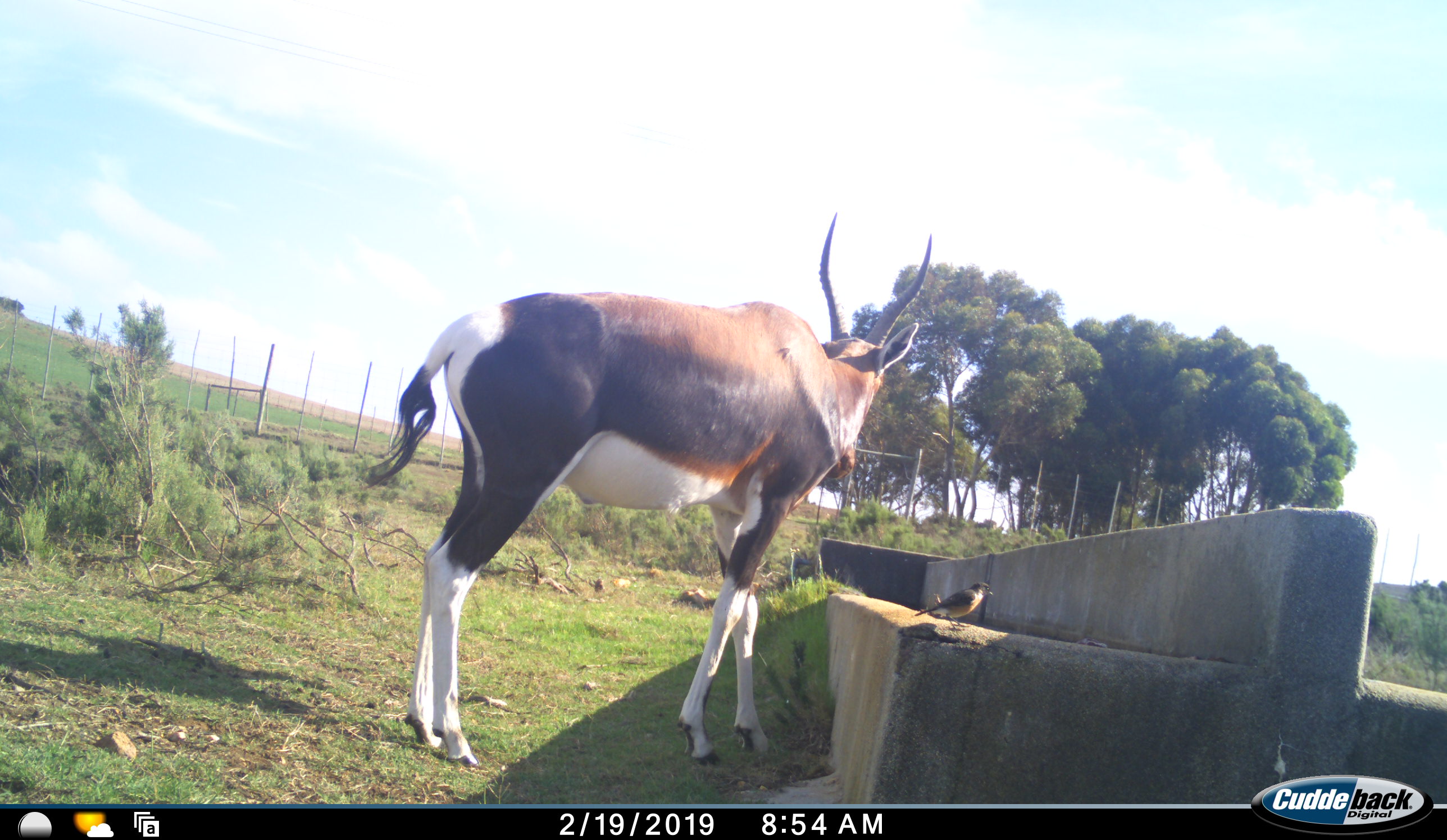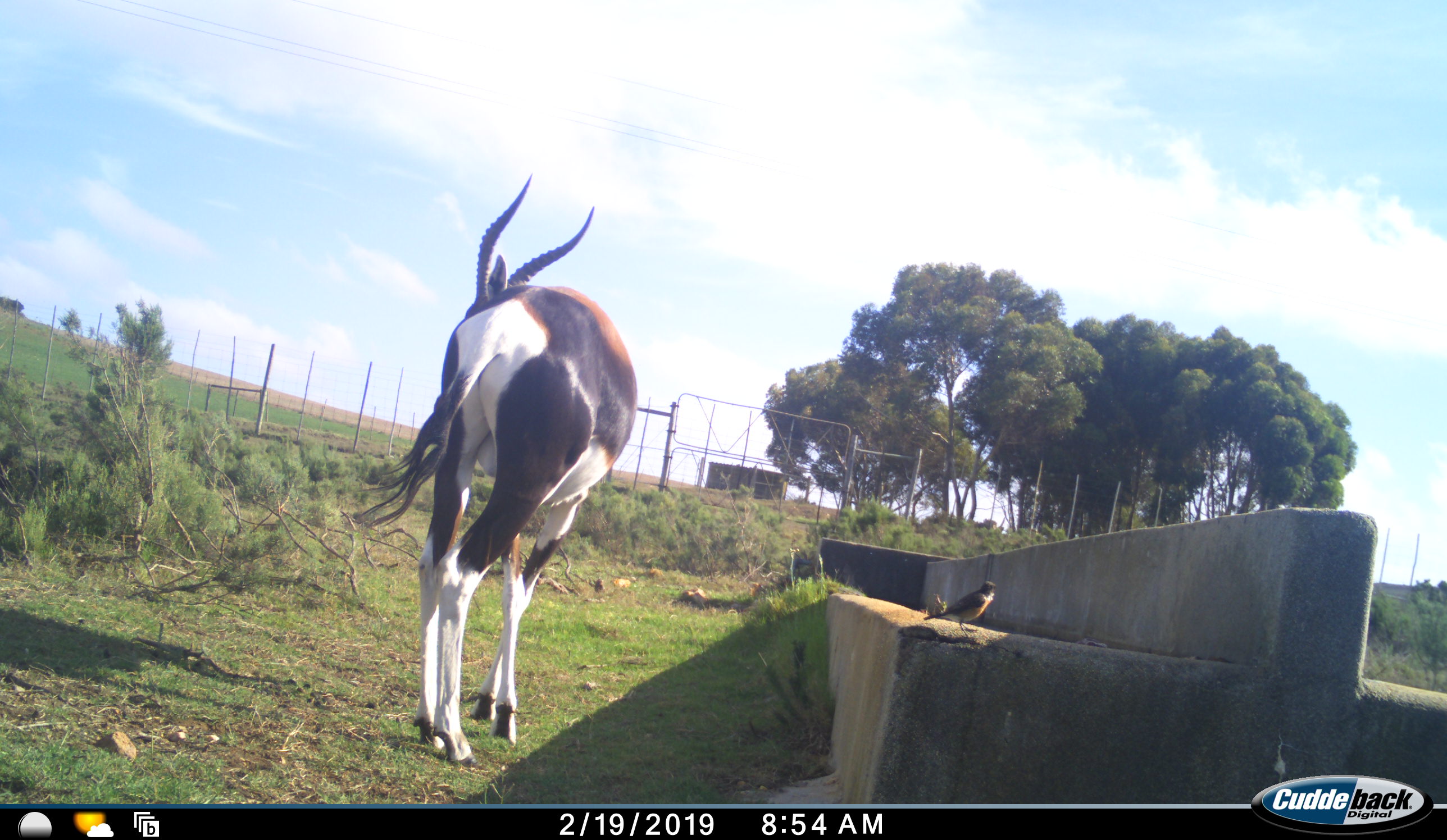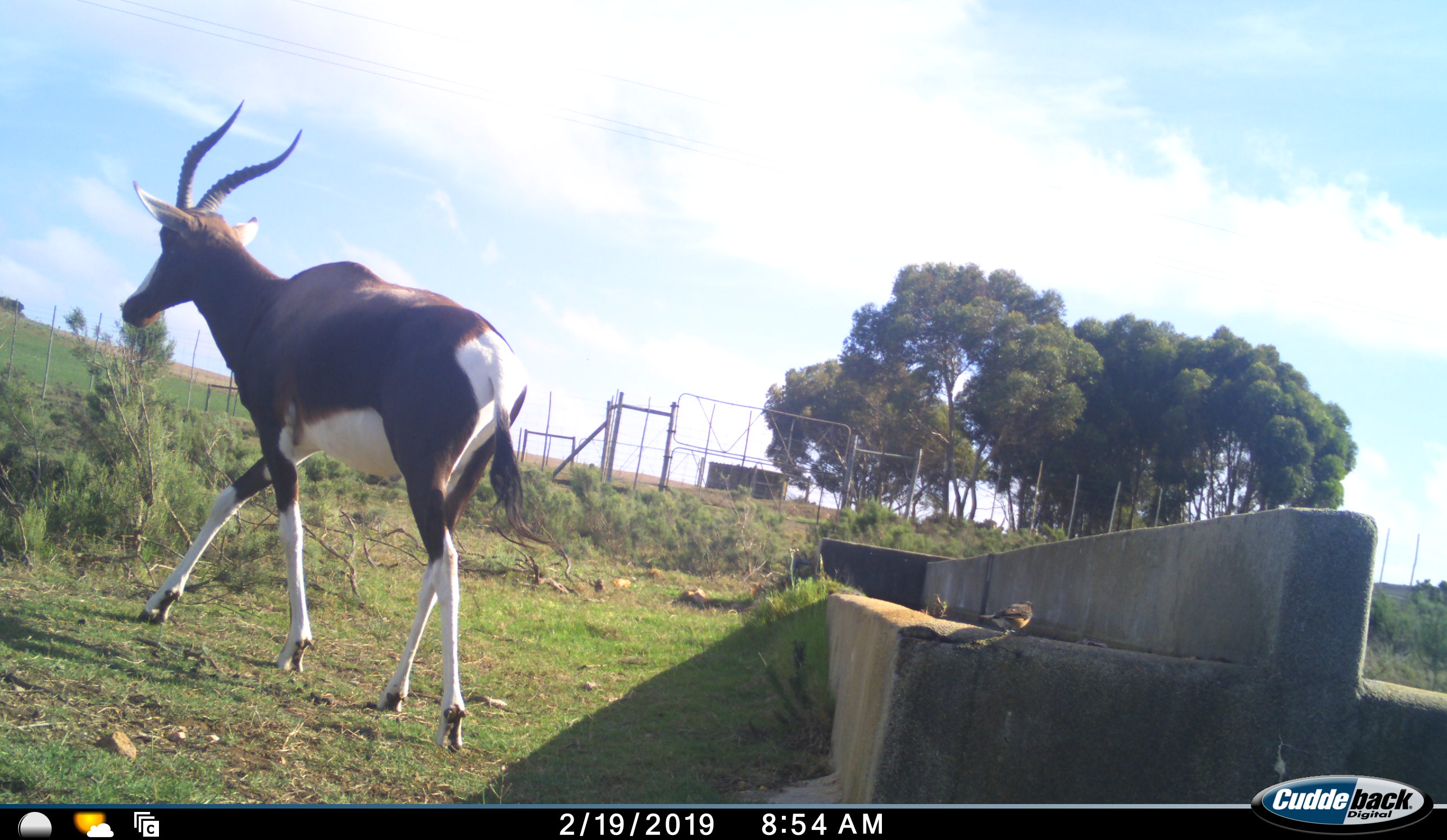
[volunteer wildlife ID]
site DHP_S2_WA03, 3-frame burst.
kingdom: Animalia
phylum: Chordata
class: Mammalia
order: Artiodactyla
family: Bovidae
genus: Damaliscus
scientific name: Damaliscus pygargus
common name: bontebok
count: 1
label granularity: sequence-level